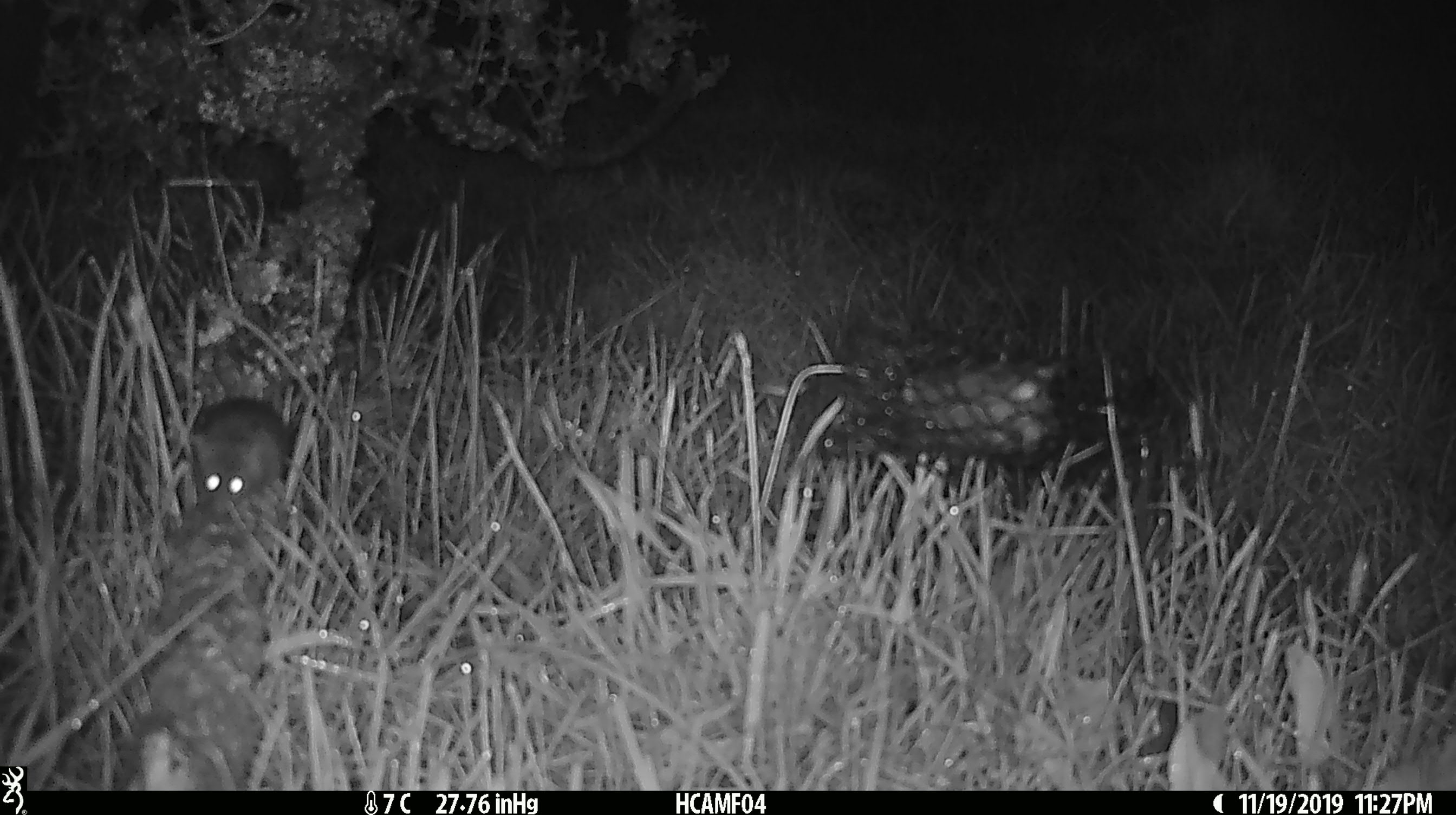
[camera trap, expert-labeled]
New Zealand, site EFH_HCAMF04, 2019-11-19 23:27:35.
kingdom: Animalia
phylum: Chordata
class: Mammalia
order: Rodentia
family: Muridae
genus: Mus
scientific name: Mus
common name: mouse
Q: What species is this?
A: Mouse (Mus).